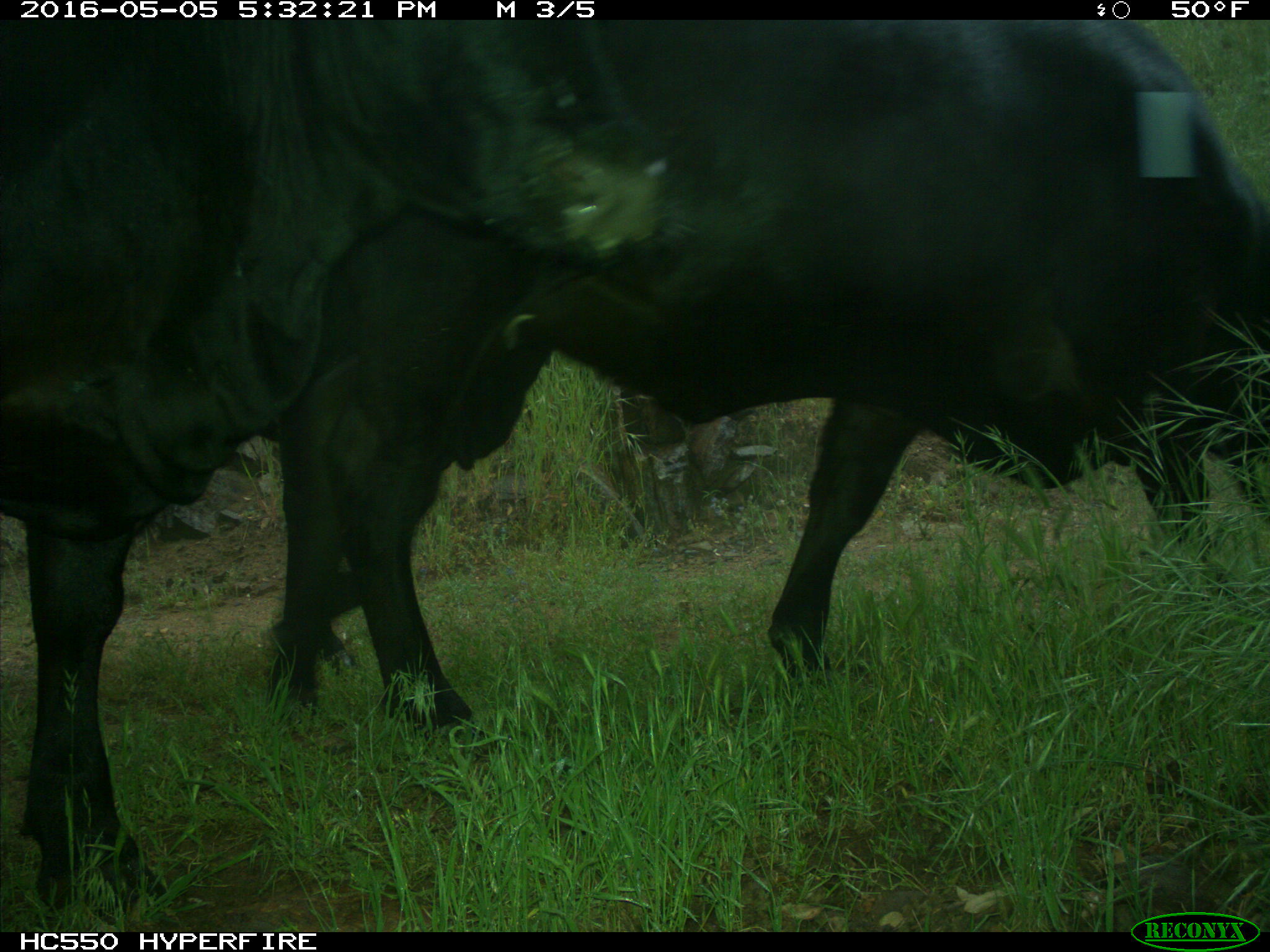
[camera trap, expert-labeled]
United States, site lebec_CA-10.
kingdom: Animalia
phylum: Chordata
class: Mammalia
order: Artiodactyla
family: Bovidae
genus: Bos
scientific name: Bos taurus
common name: domestic cow